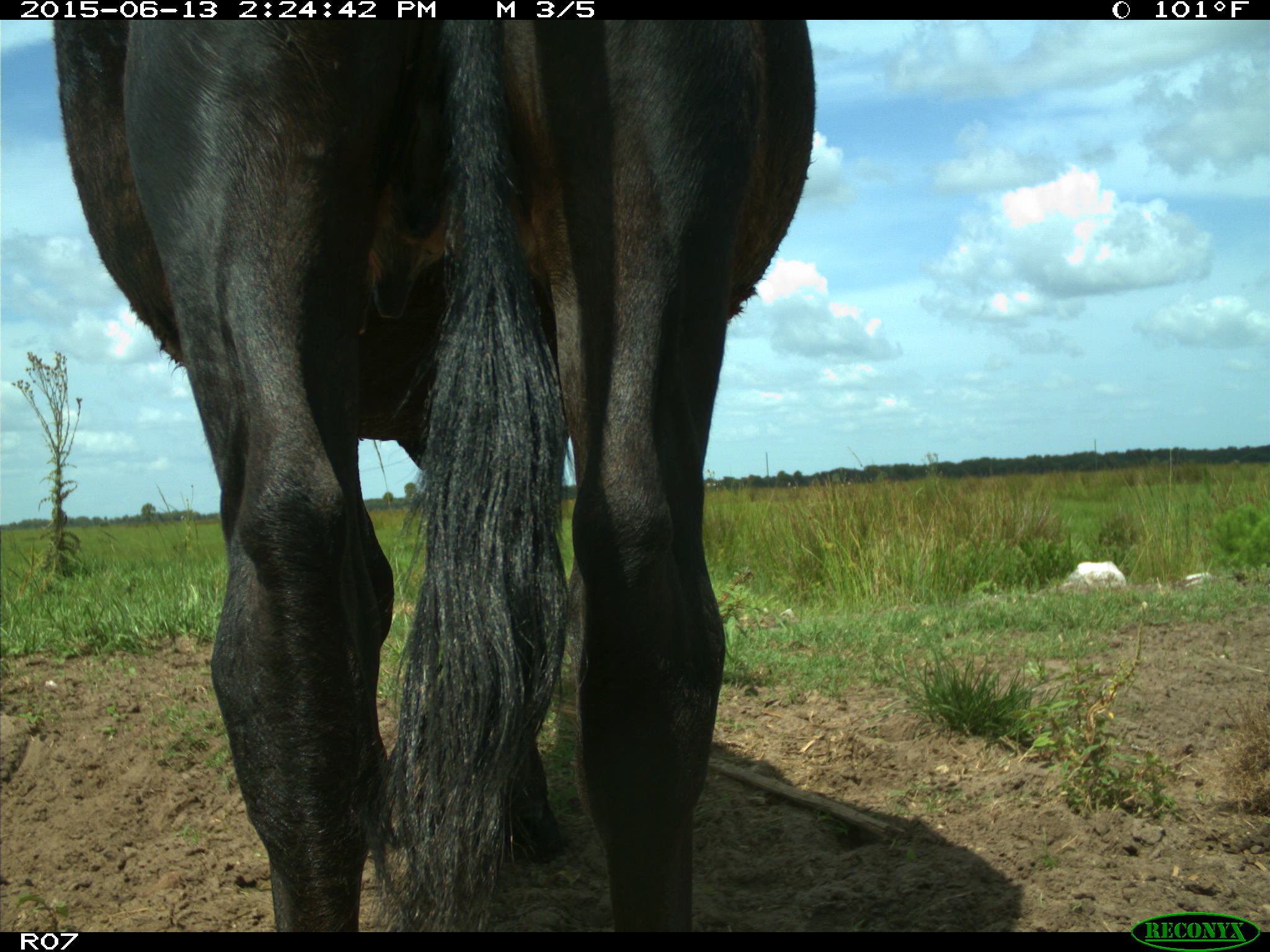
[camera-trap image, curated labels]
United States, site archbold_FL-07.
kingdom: Animalia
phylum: Chordata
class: Mammalia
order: Artiodactyla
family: Bovidae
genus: Bos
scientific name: Bos taurus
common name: domestic cow